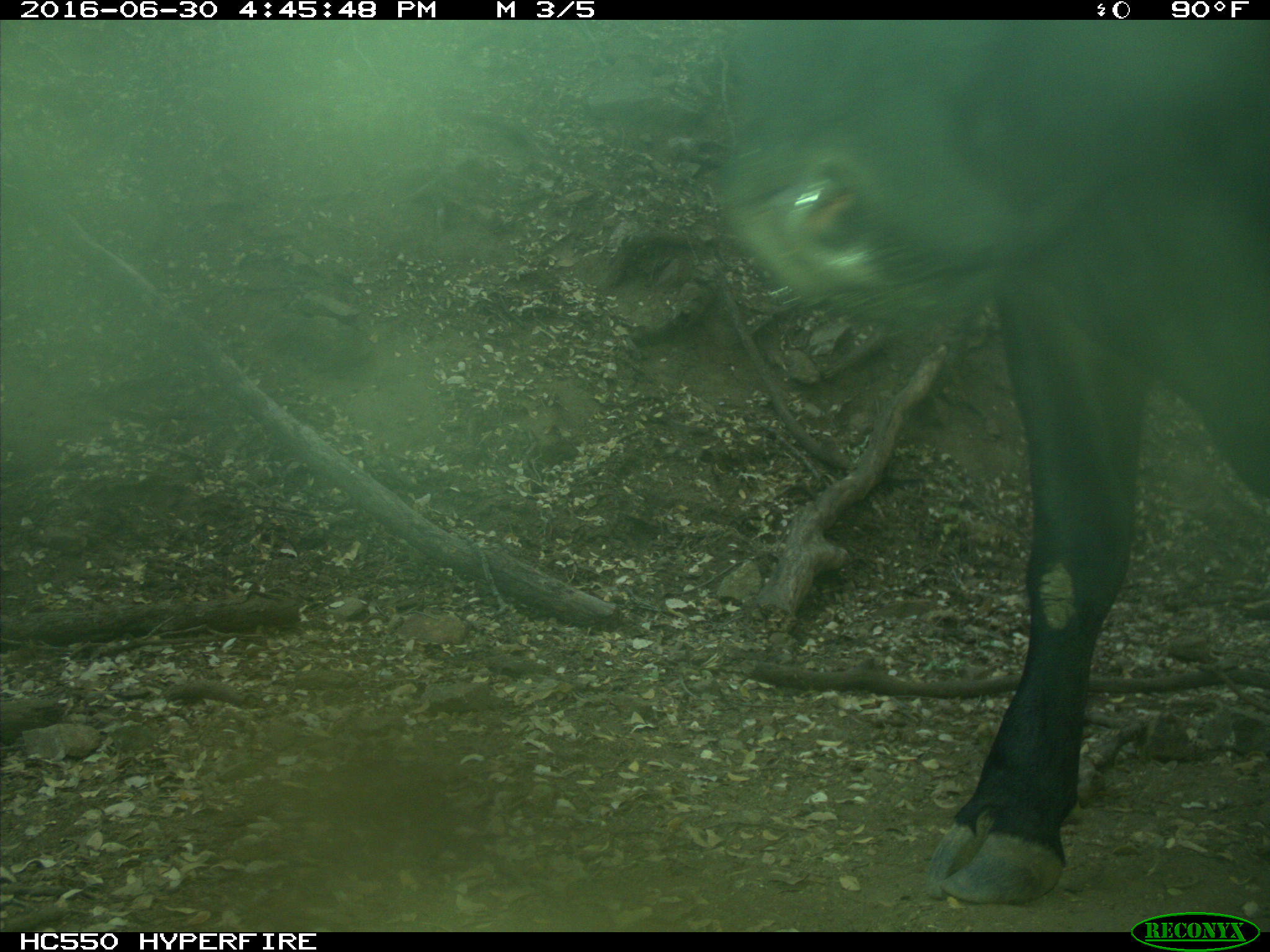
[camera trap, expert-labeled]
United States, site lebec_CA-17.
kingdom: Animalia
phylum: Chordata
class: Mammalia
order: Artiodactyla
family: Bovidae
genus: Bos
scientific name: Bos taurus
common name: domestic cow